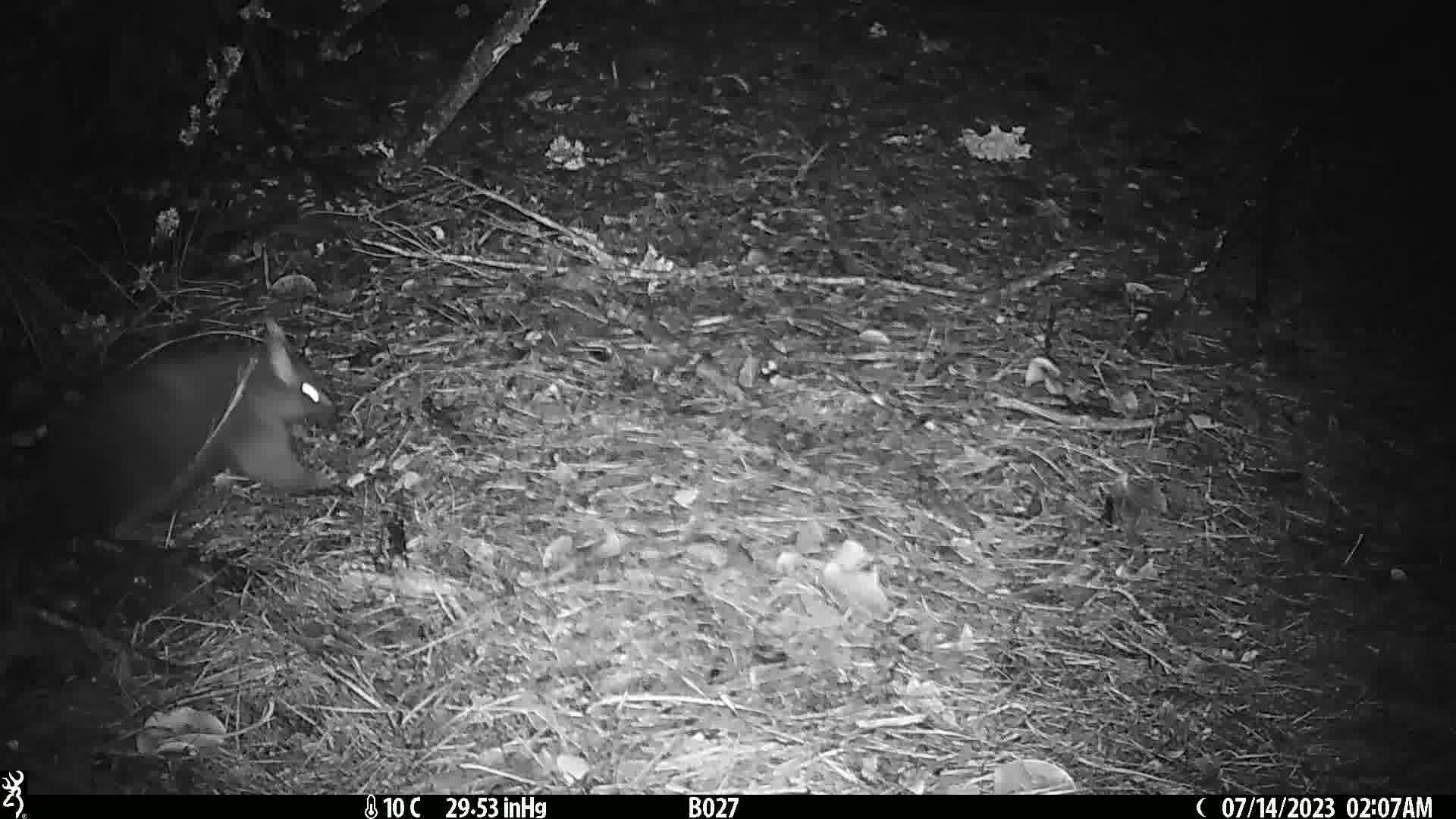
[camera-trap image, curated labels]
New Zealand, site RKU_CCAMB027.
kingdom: Animalia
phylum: Chordata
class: Mammalia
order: Diprotodontia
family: Phalangeridae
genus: Trichosurus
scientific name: Trichosurus vulpecula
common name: common brushtail possum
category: possum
Possum (common brushtail possum) (Trichosurus vulpecula).